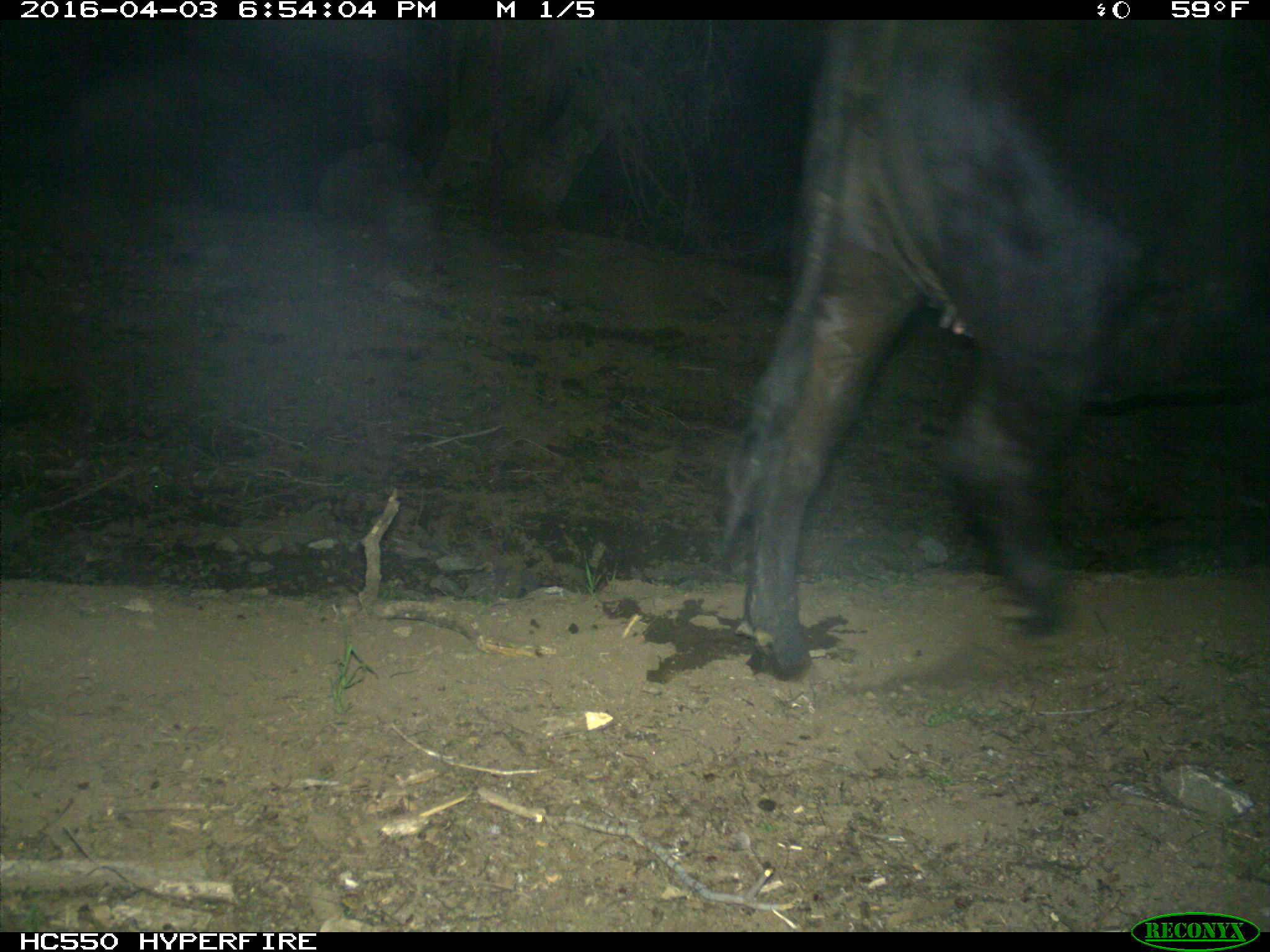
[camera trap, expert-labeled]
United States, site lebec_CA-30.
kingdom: Animalia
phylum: Chordata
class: Mammalia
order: Artiodactyla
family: Bovidae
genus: Bos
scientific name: Bos taurus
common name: domestic cow